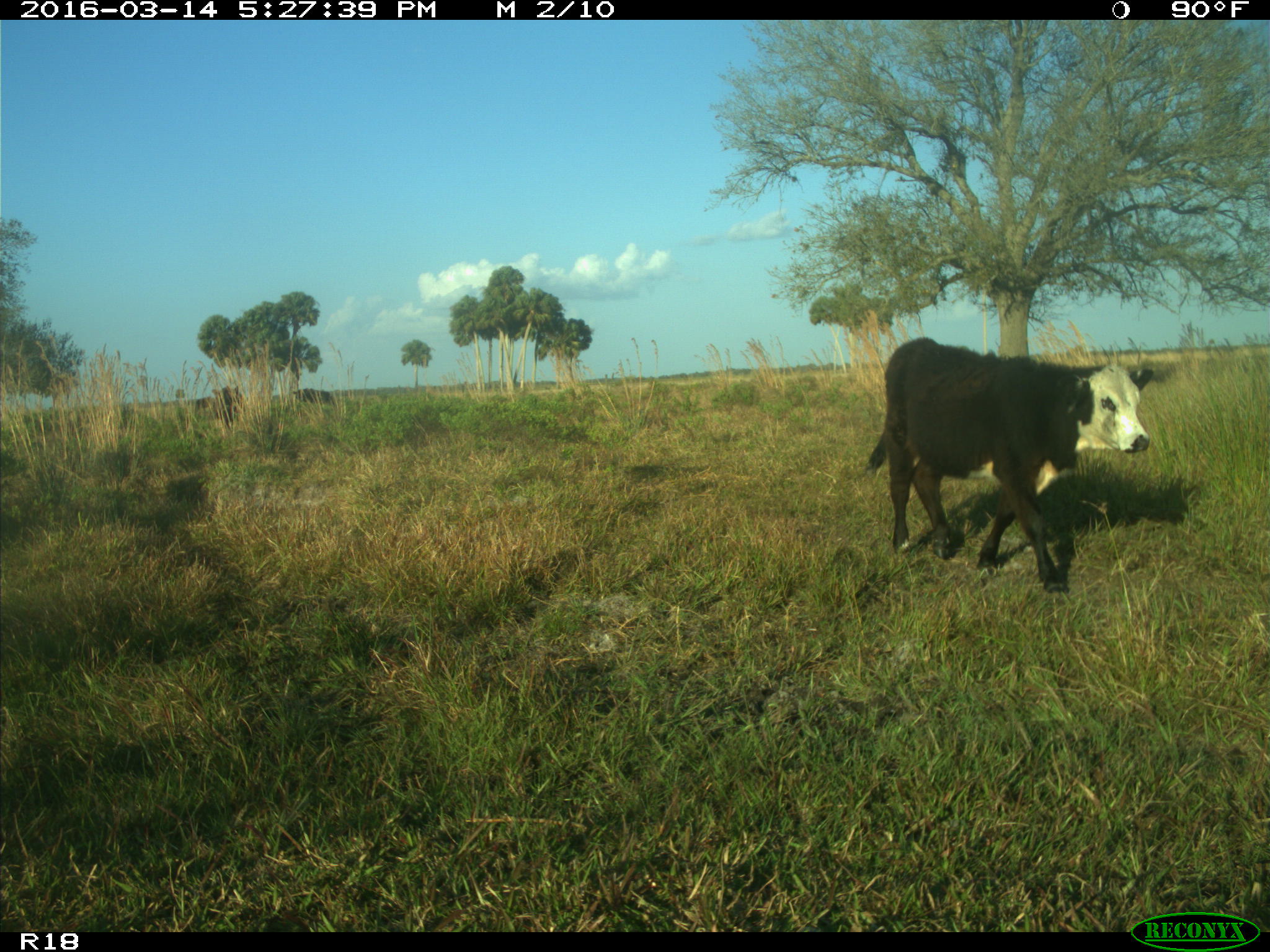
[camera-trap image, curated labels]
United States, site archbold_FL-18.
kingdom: Animalia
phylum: Chordata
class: Mammalia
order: Artiodactyla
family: Bovidae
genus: Bos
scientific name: Bos taurus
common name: domestic cow